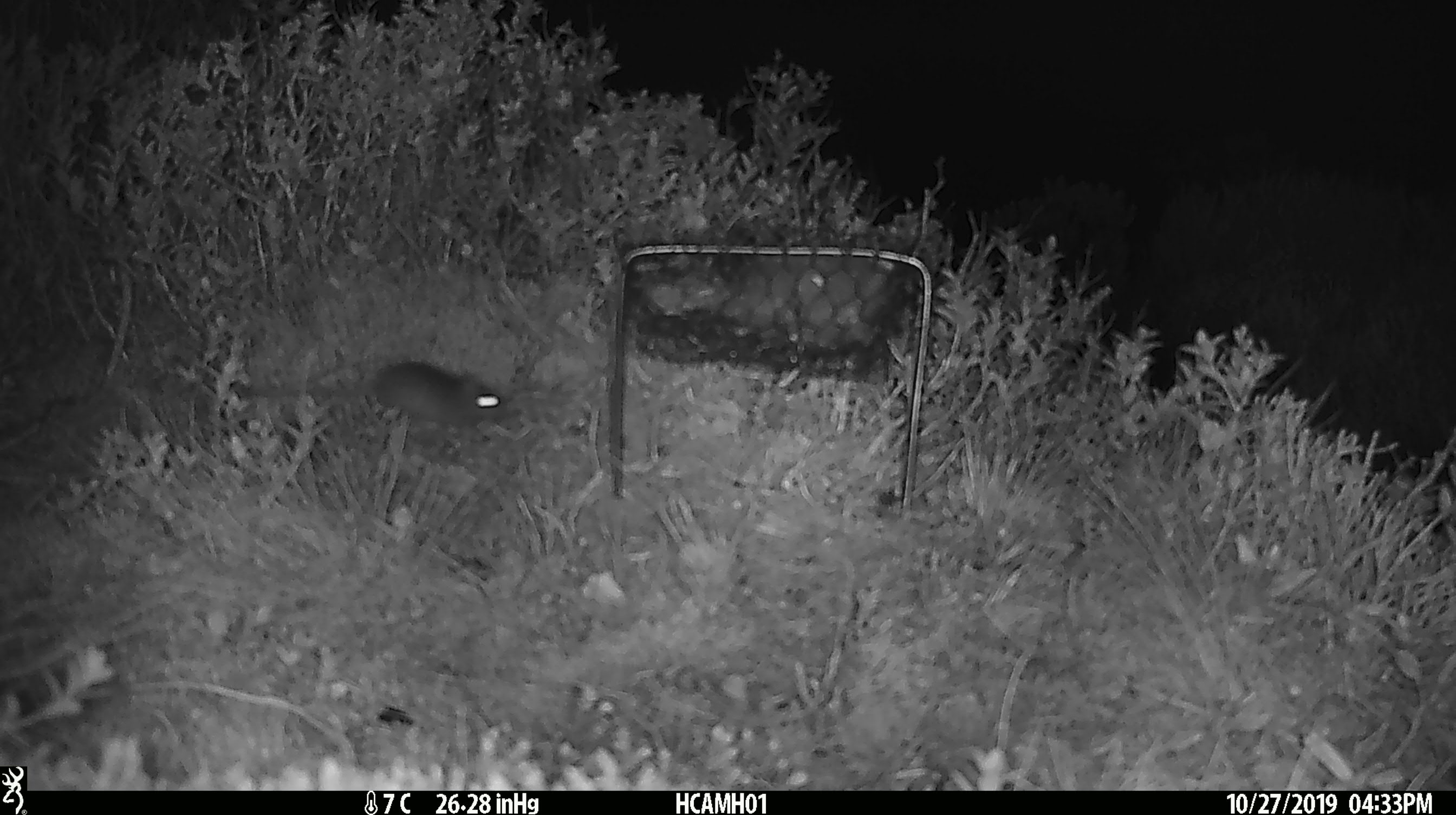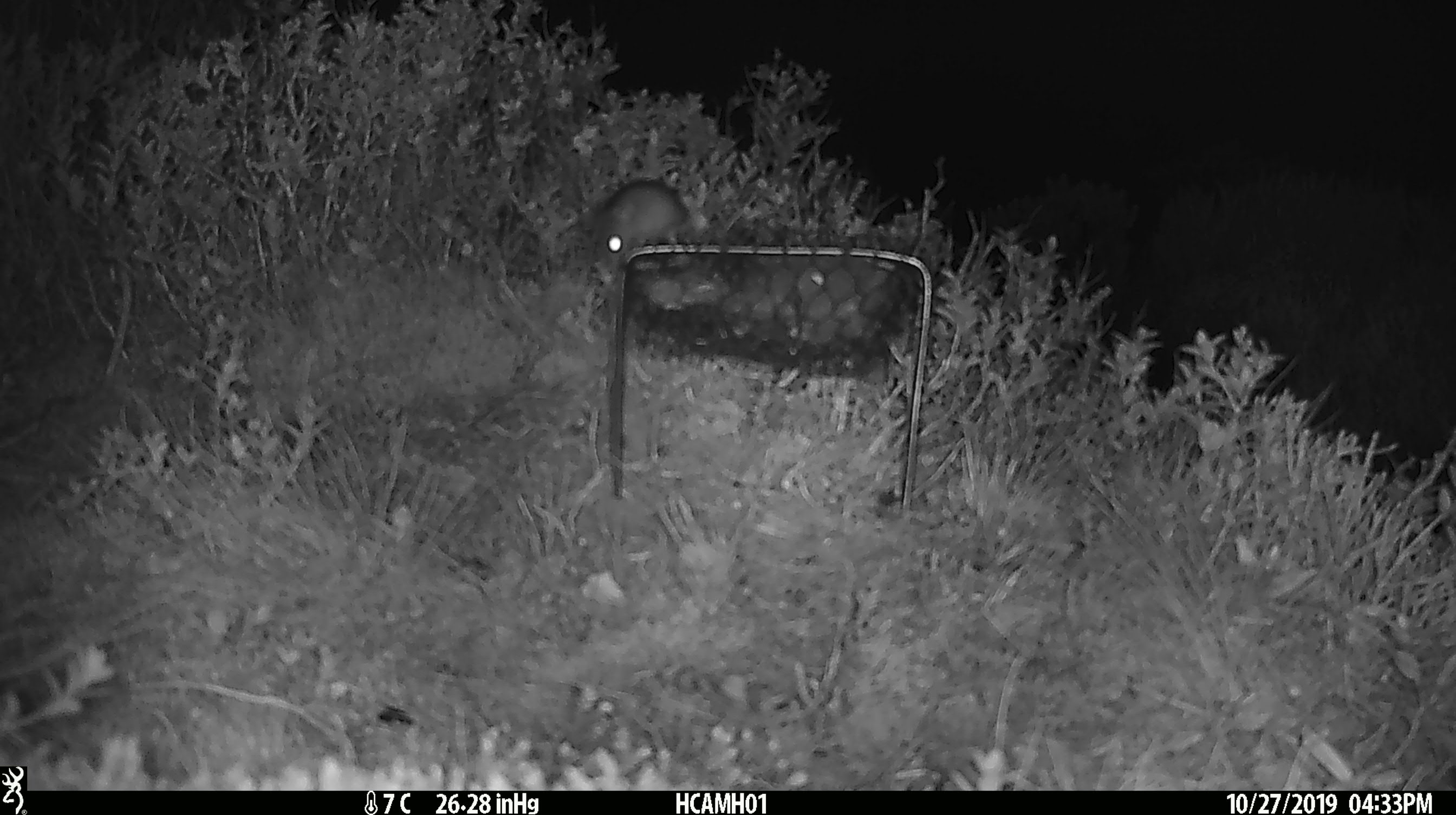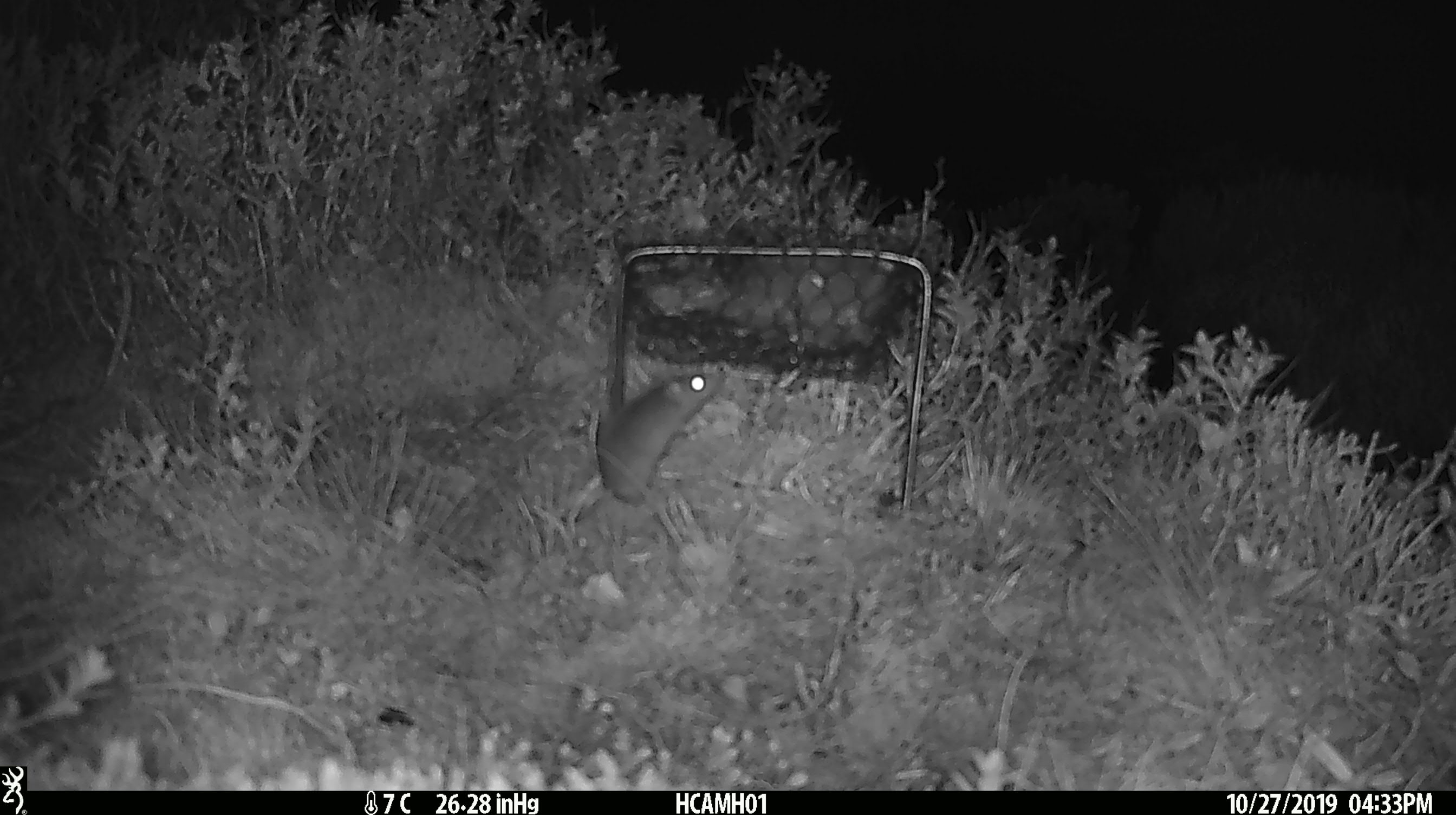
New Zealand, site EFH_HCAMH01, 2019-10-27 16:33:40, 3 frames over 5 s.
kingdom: Animalia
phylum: Chordata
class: Mammalia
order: Rodentia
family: Muridae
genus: Mus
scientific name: Mus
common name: mouse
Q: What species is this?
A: Mouse (Mus).